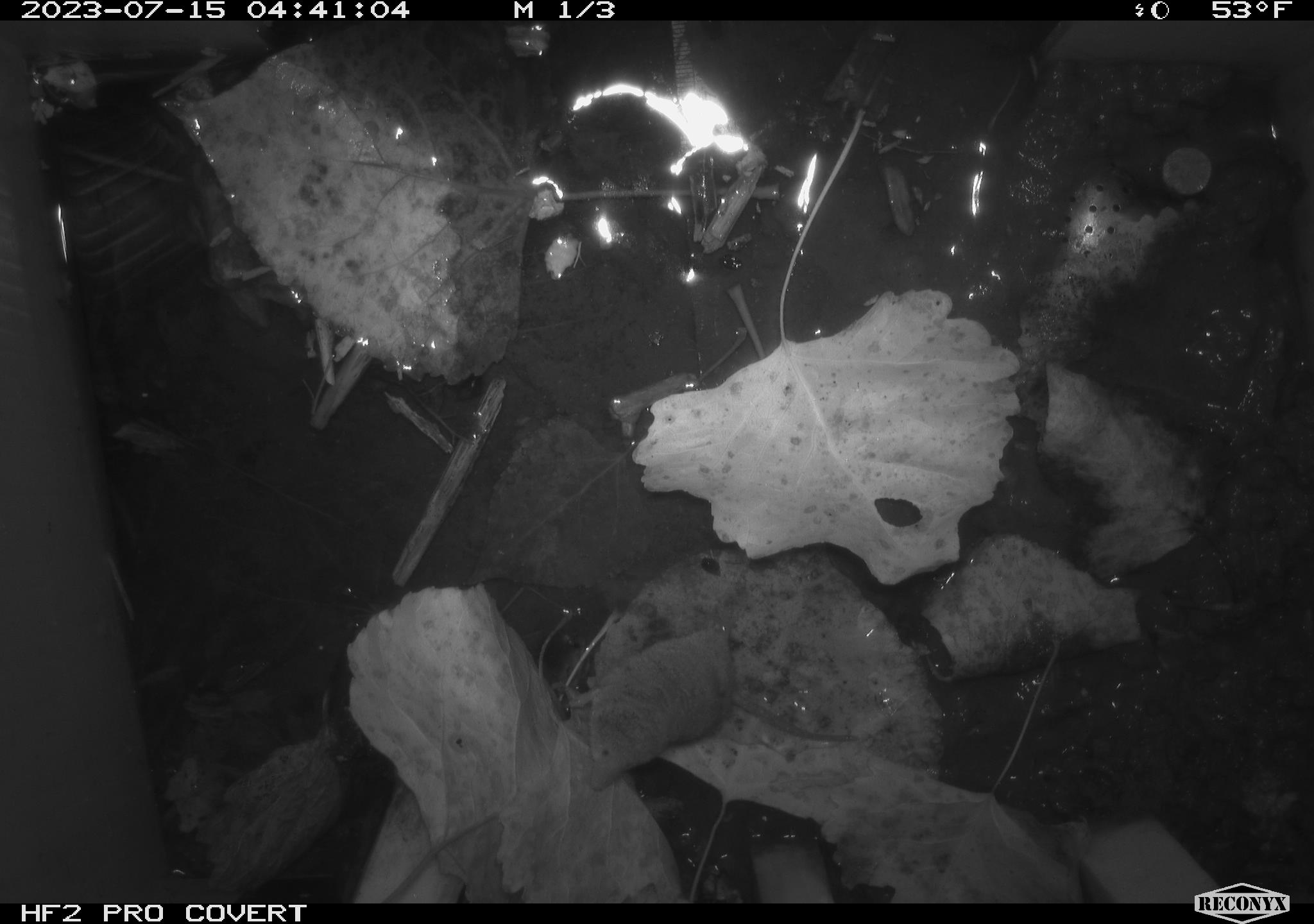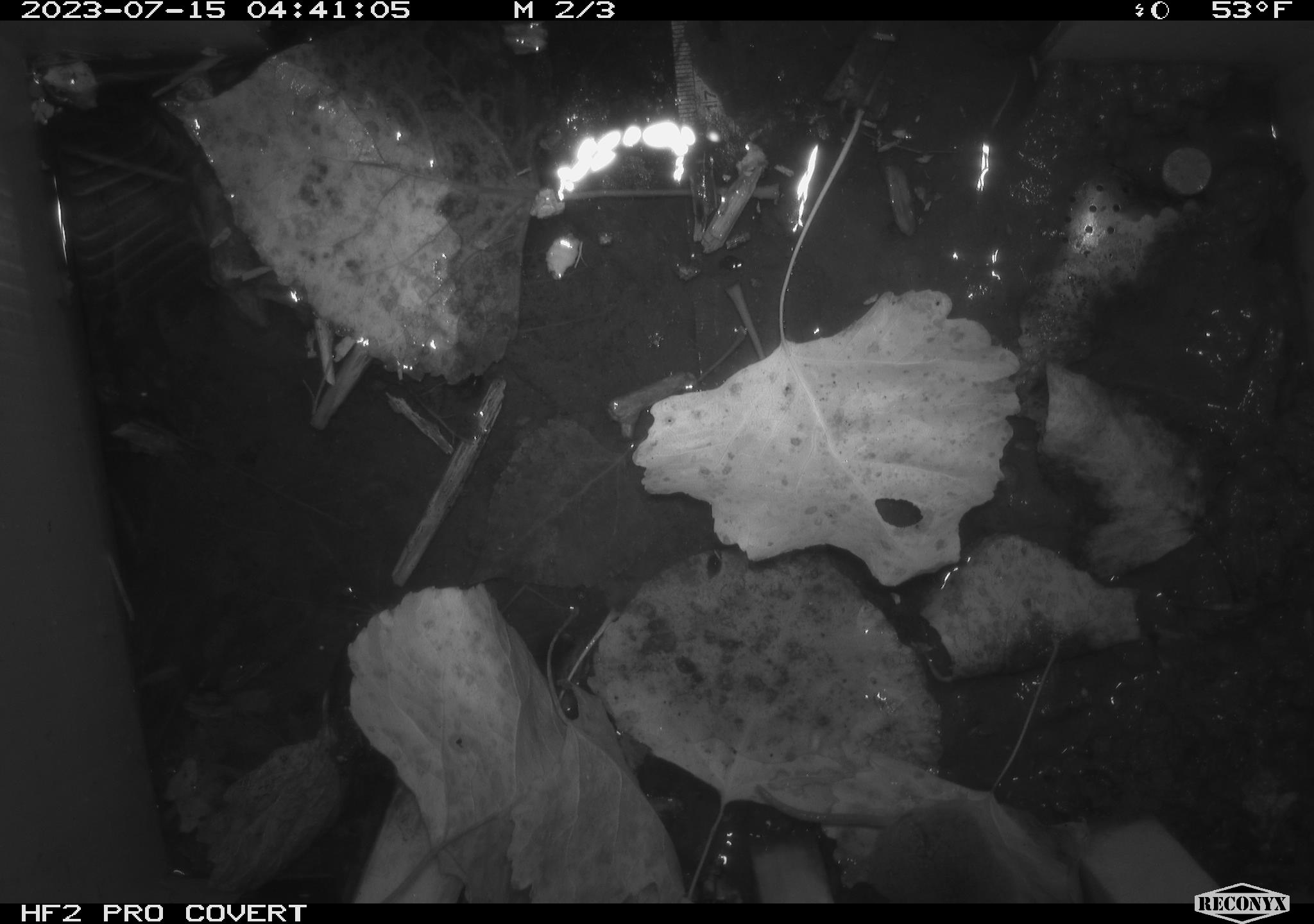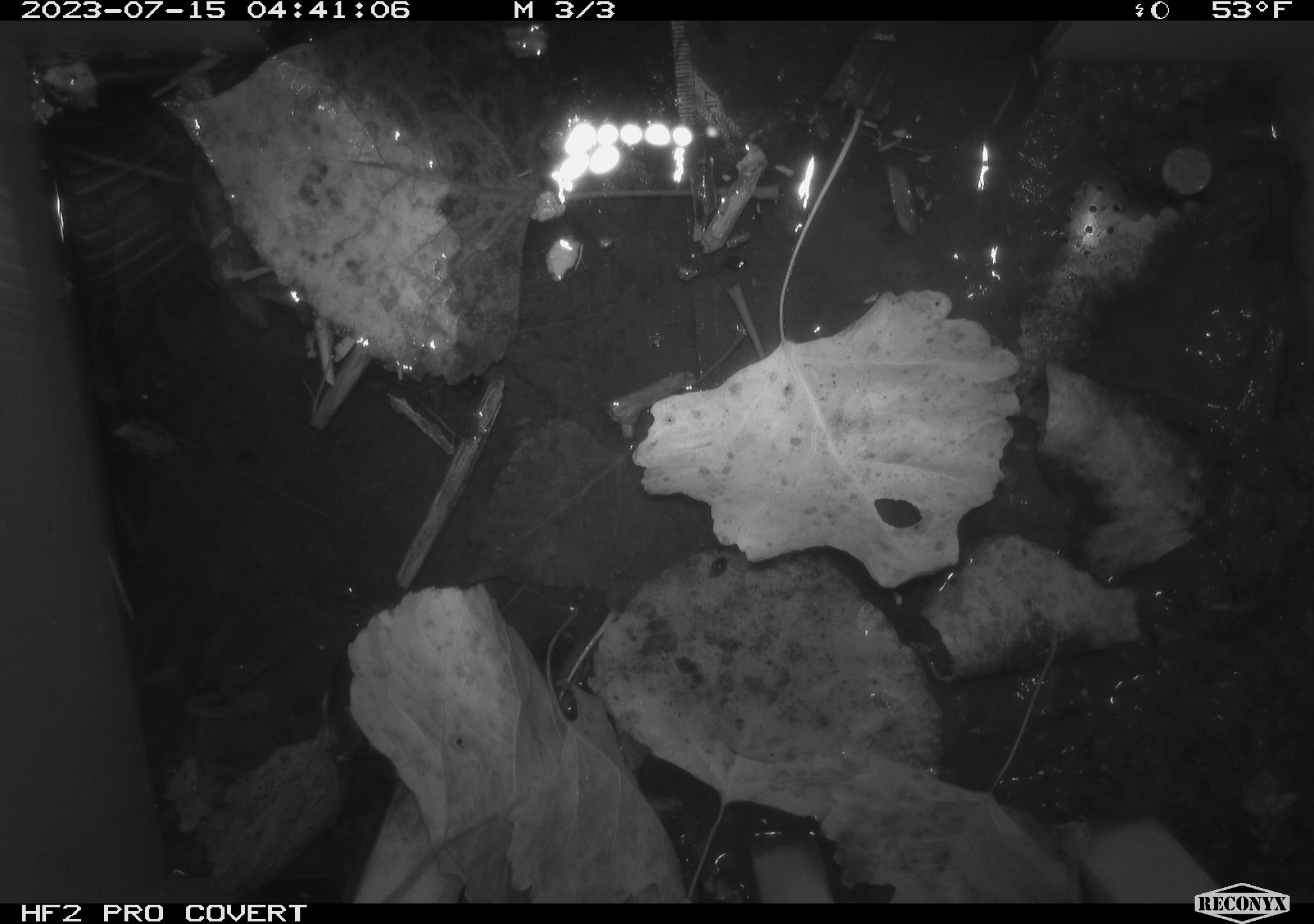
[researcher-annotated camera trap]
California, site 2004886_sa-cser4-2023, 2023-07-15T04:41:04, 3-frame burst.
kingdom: Animalia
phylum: Chordata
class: Mammalia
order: Eulipotyphla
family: Soricidae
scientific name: Soricidae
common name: shrews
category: soricidae family